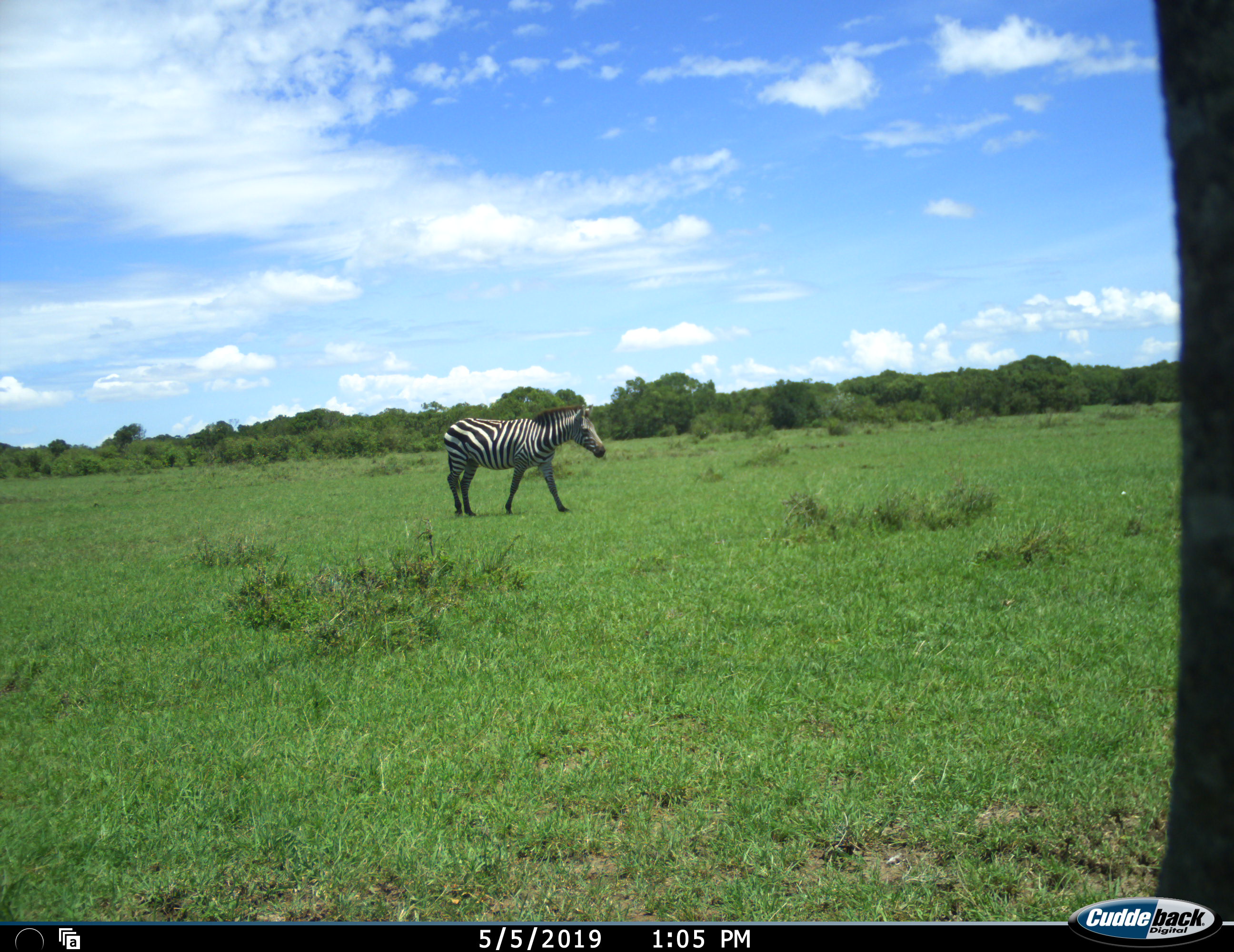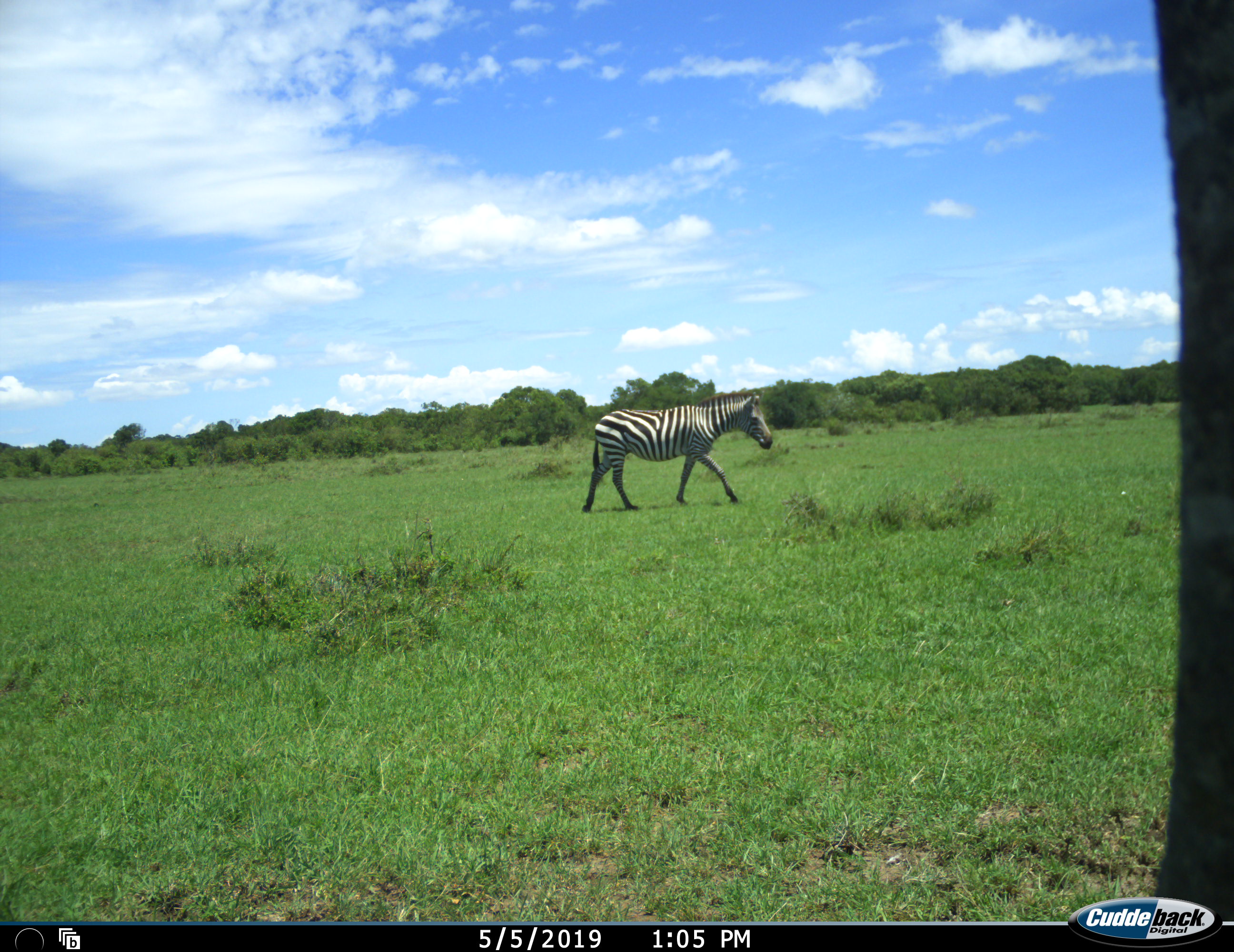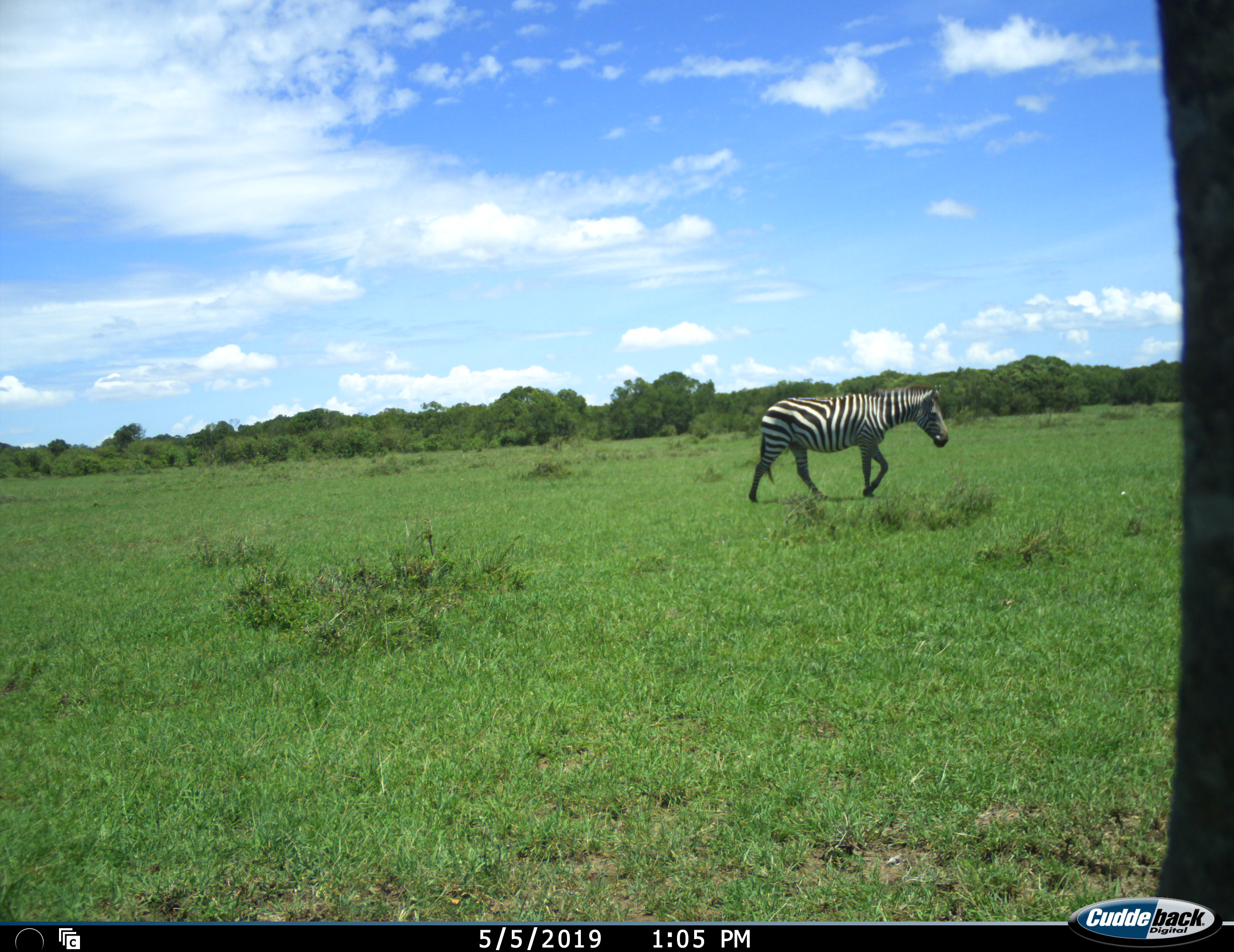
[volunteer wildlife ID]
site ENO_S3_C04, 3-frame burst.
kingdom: Animalia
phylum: Chordata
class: Mammalia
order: Perissodactyla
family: Equidae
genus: Equus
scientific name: Equus quagga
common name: plains zebra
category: zebraplains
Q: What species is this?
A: Zebraplains (plains zebra) (Equus quagga).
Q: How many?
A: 1.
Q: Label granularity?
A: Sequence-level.